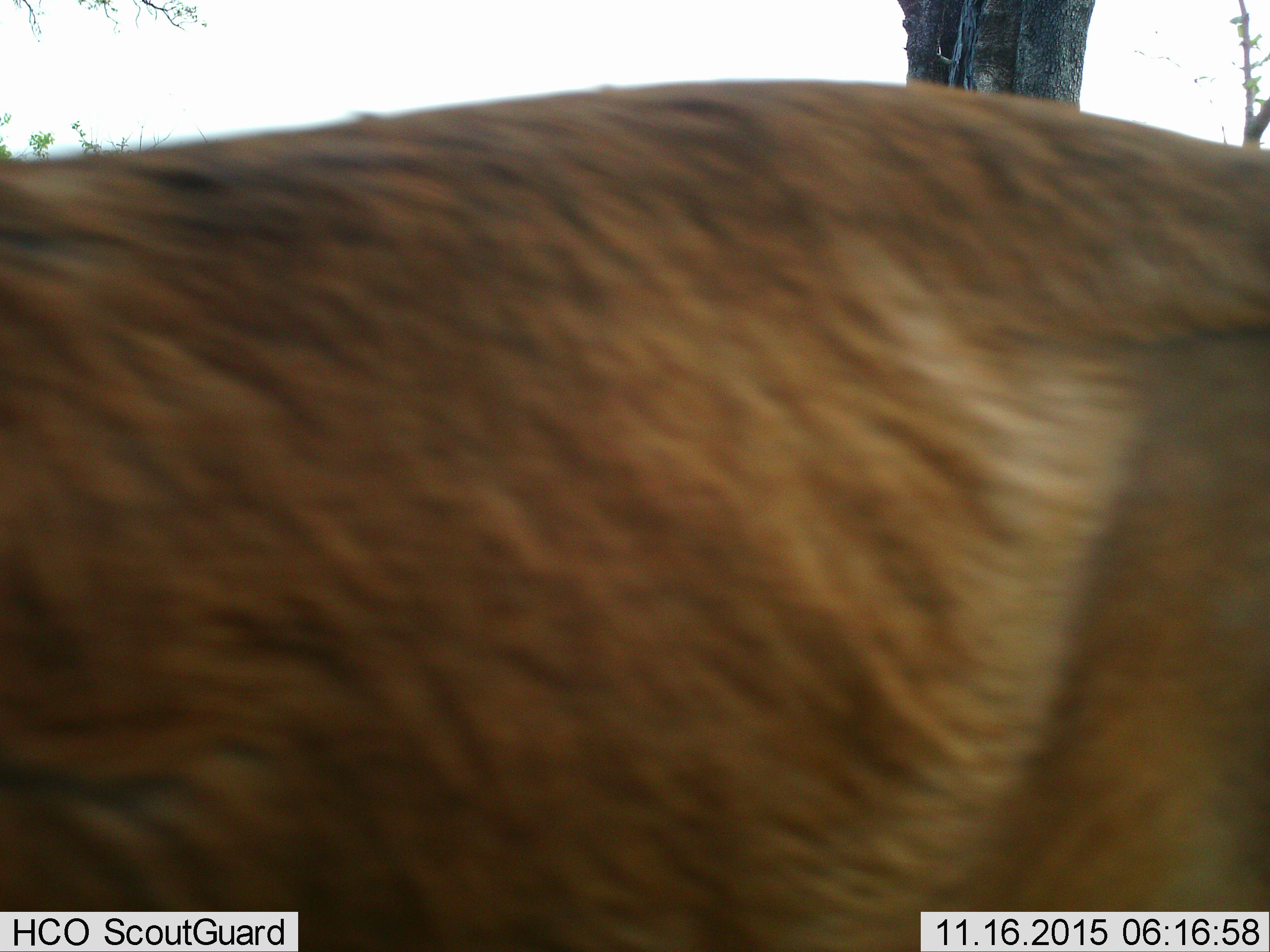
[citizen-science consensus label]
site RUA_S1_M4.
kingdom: Animalia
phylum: Chordata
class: Mammalia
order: Artiodactyla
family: Bovidae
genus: Aepyceros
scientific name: Aepyceros melampus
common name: impala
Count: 1.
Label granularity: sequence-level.